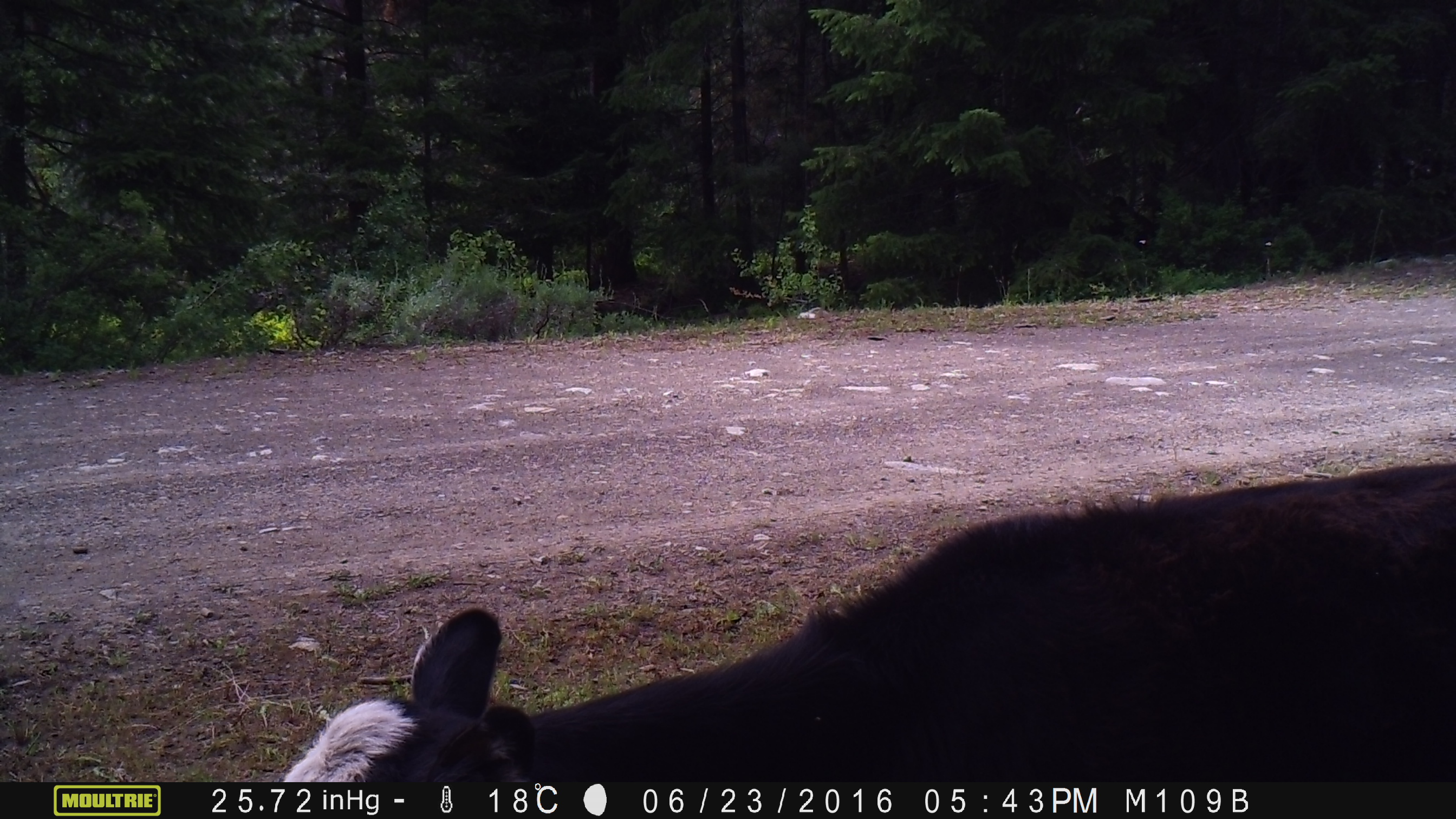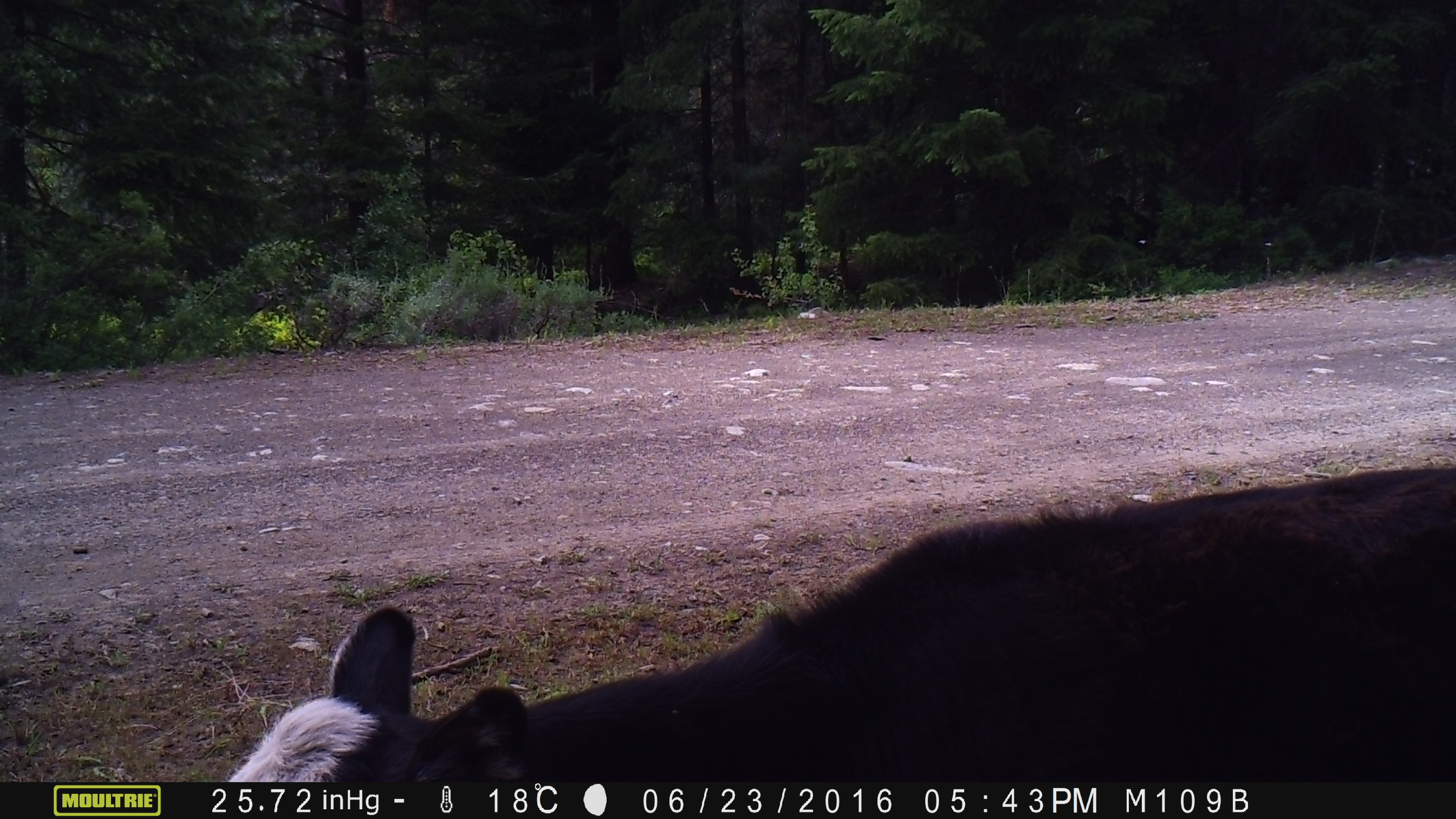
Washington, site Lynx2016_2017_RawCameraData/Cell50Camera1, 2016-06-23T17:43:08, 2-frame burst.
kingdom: Animalia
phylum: Chordata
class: Mammalia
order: Artiodactyla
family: Bovidae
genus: Bos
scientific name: Bos taurus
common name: domestic cattle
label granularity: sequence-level